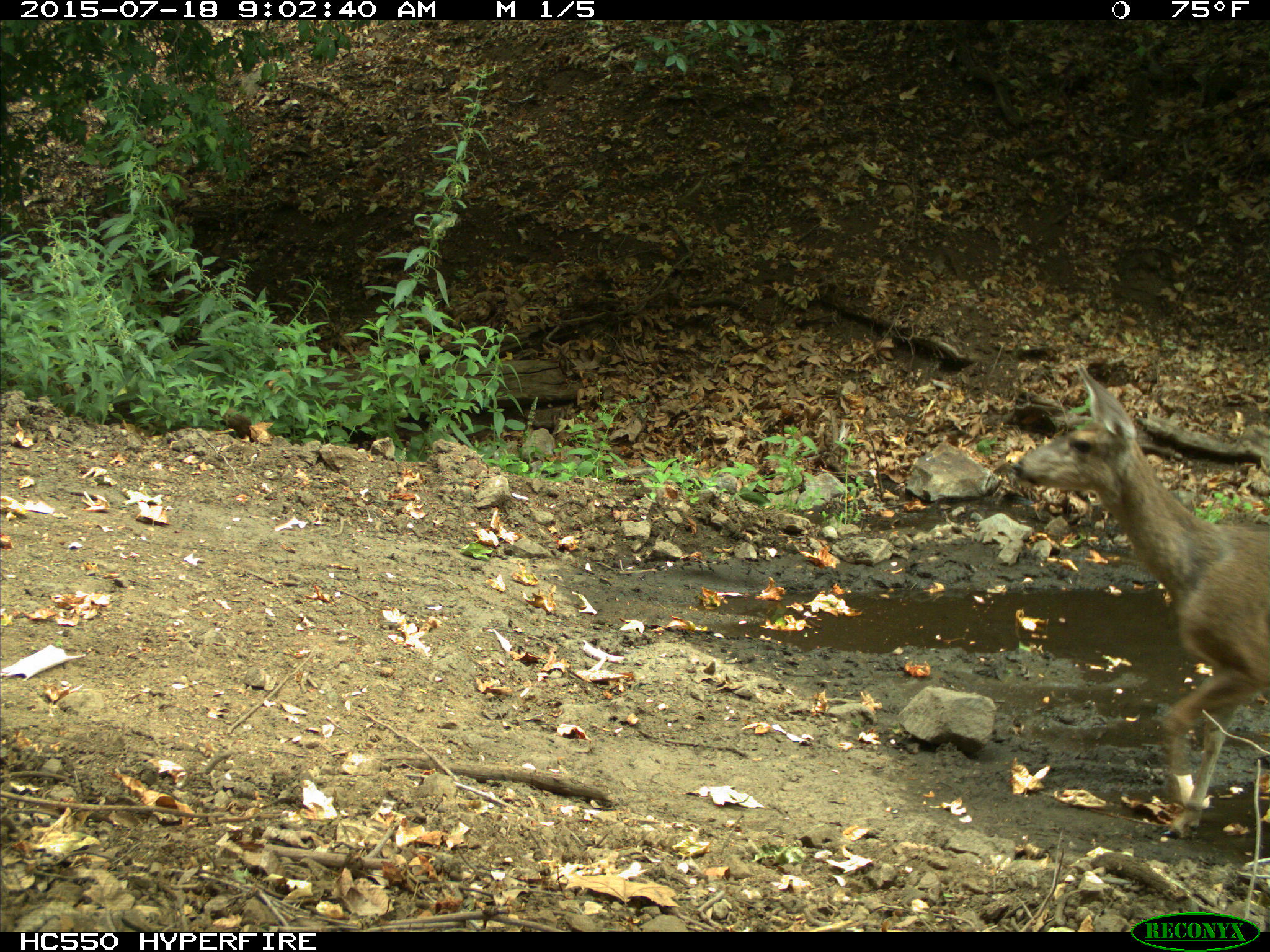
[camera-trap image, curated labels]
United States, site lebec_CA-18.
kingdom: Animalia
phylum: Chordata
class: Mammalia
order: Artiodactyla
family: Cervidae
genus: Odocoileus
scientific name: Odocoileus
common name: deer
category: unidentified deer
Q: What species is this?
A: Unidentified deer (deer) (Odocoileus).